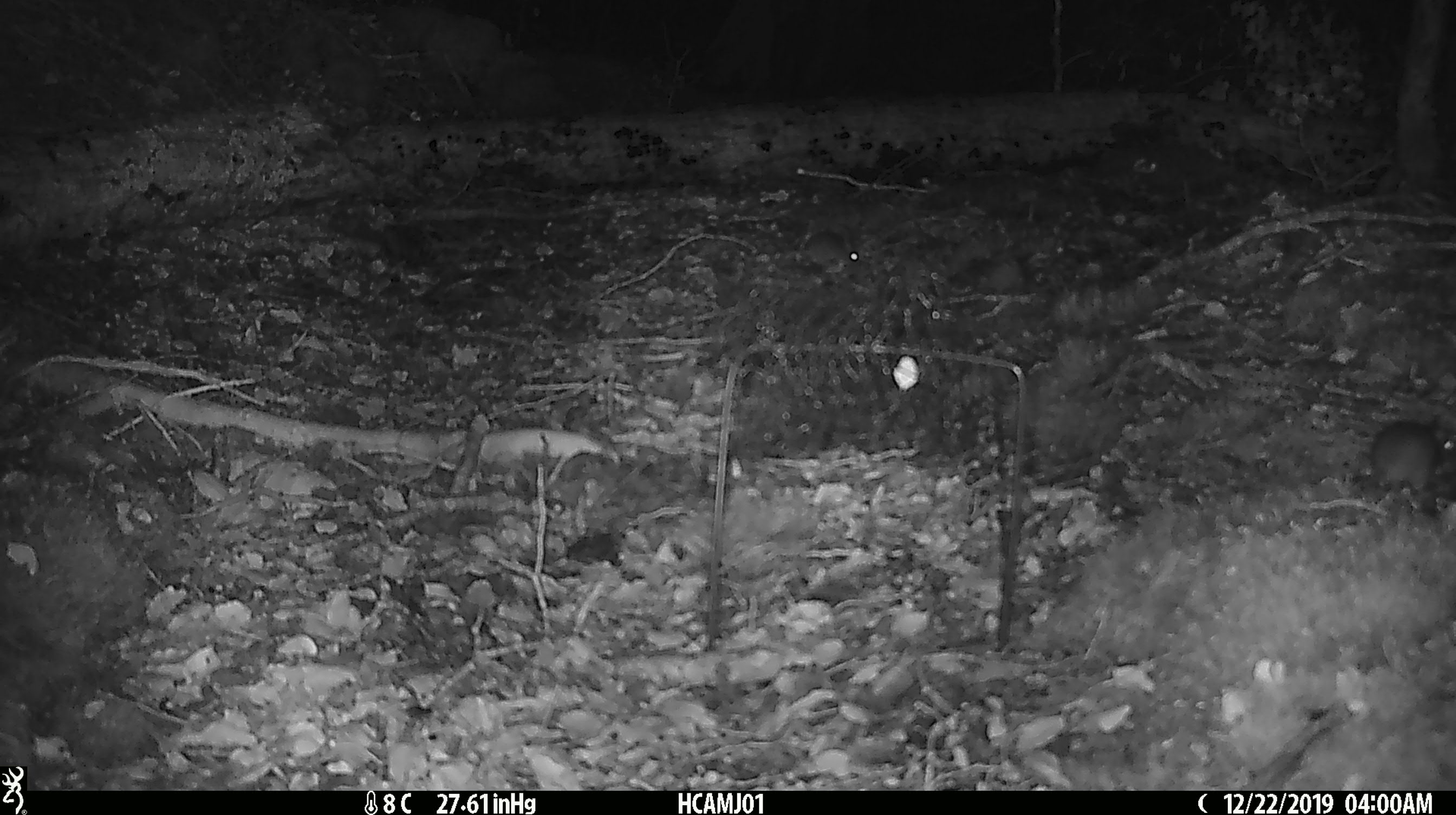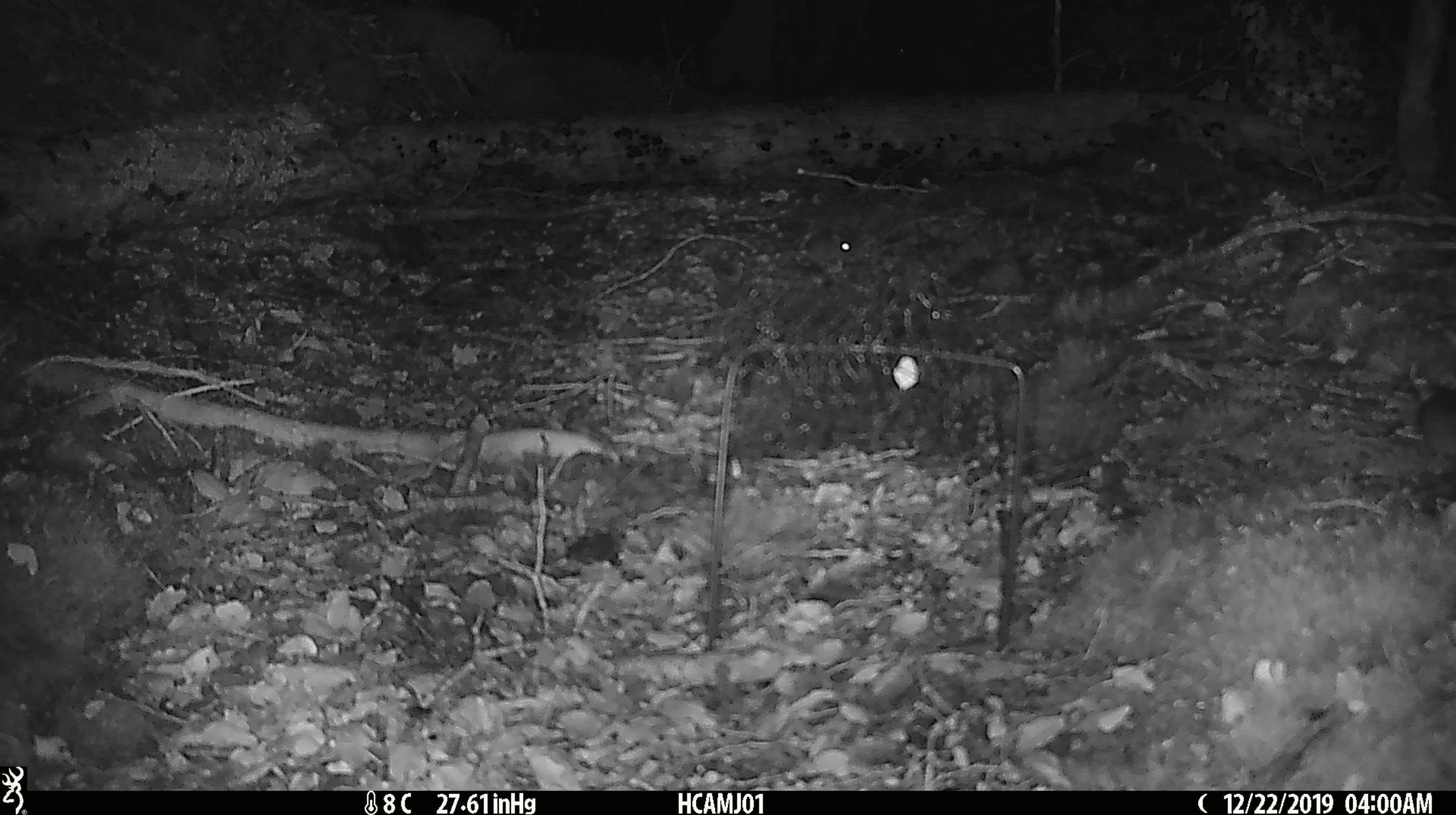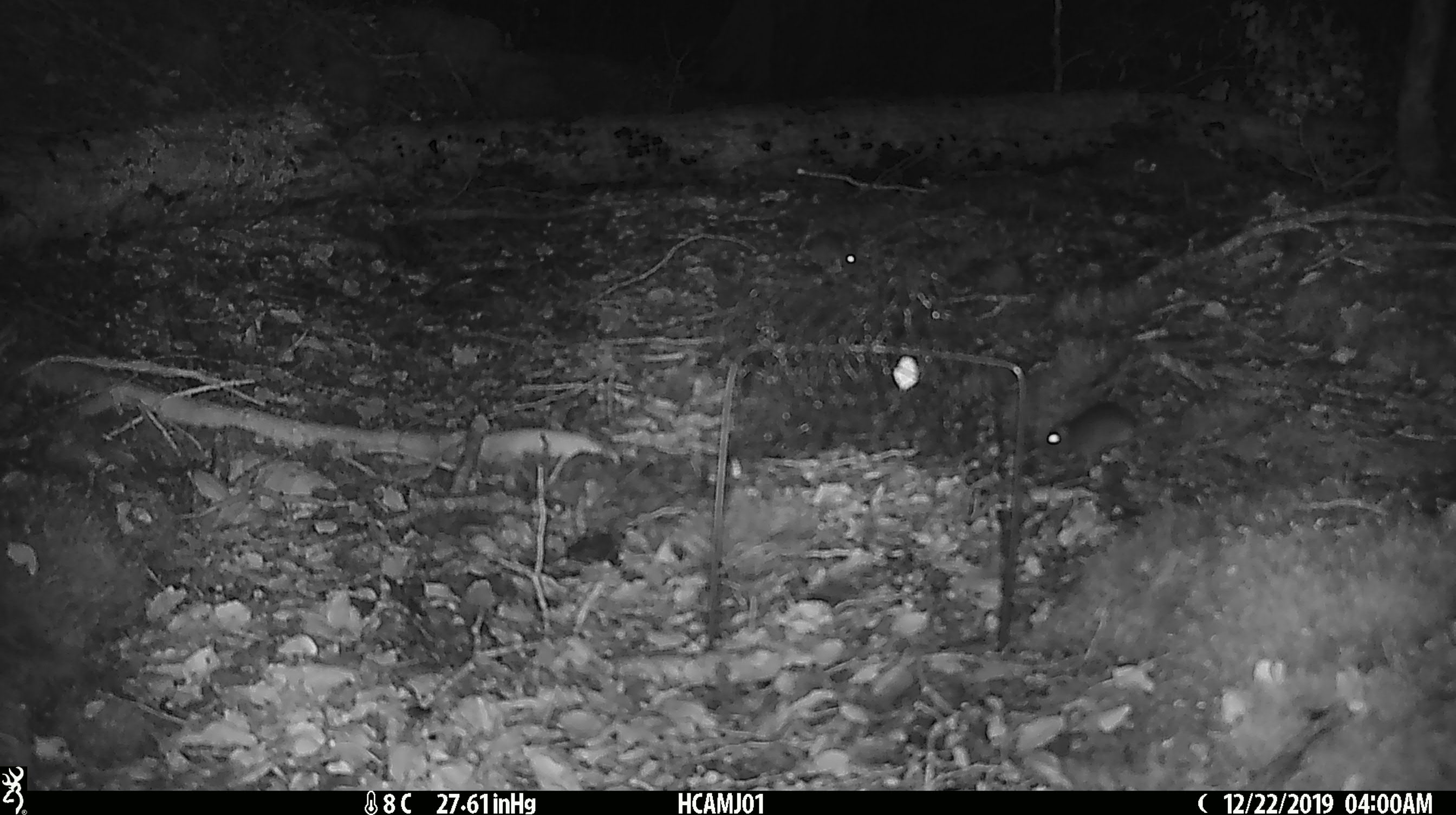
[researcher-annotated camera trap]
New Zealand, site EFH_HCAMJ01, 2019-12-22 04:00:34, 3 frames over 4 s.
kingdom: Animalia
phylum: Chordata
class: Mammalia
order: Rodentia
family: Muridae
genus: Mus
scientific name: Mus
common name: mouse